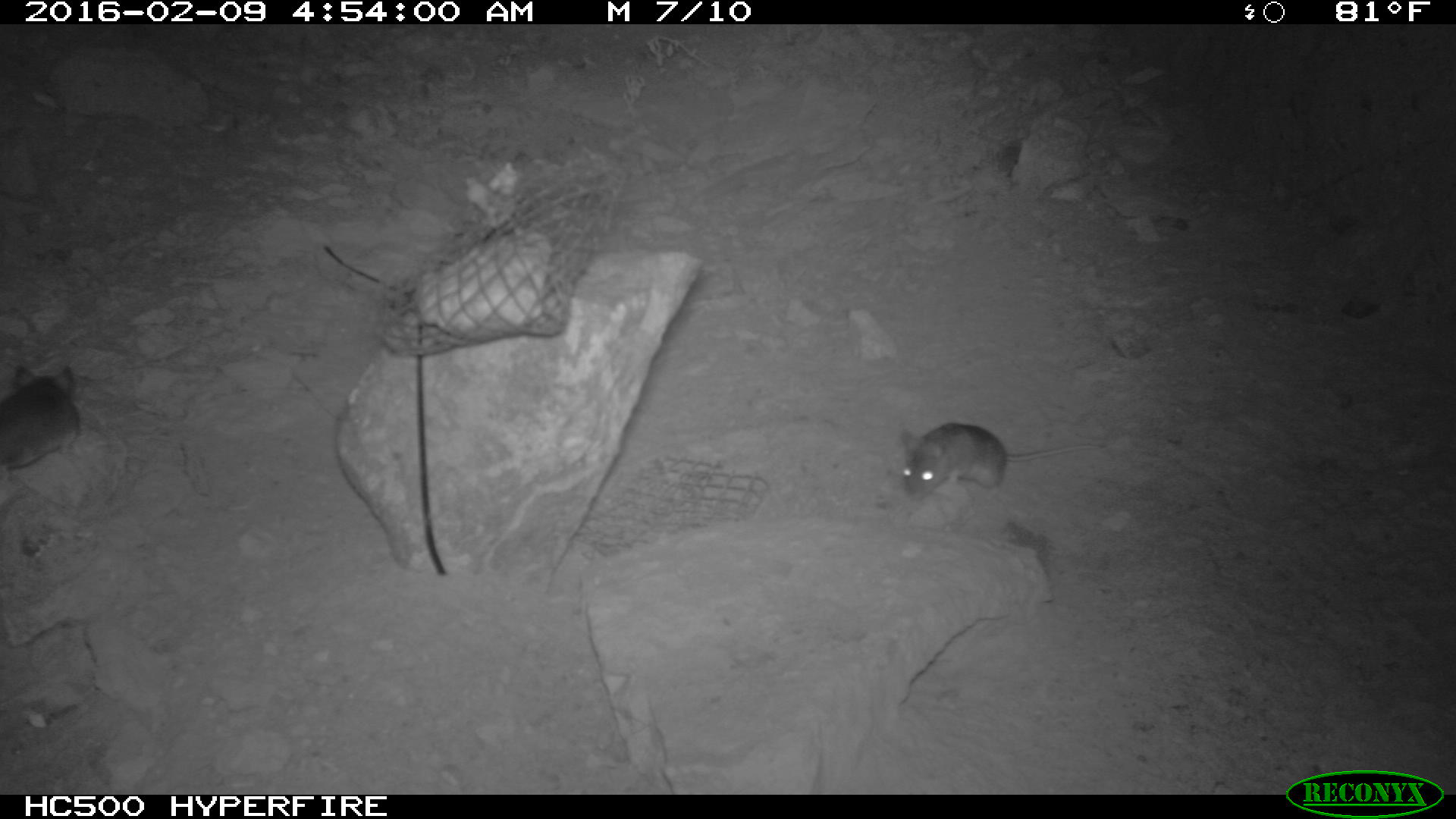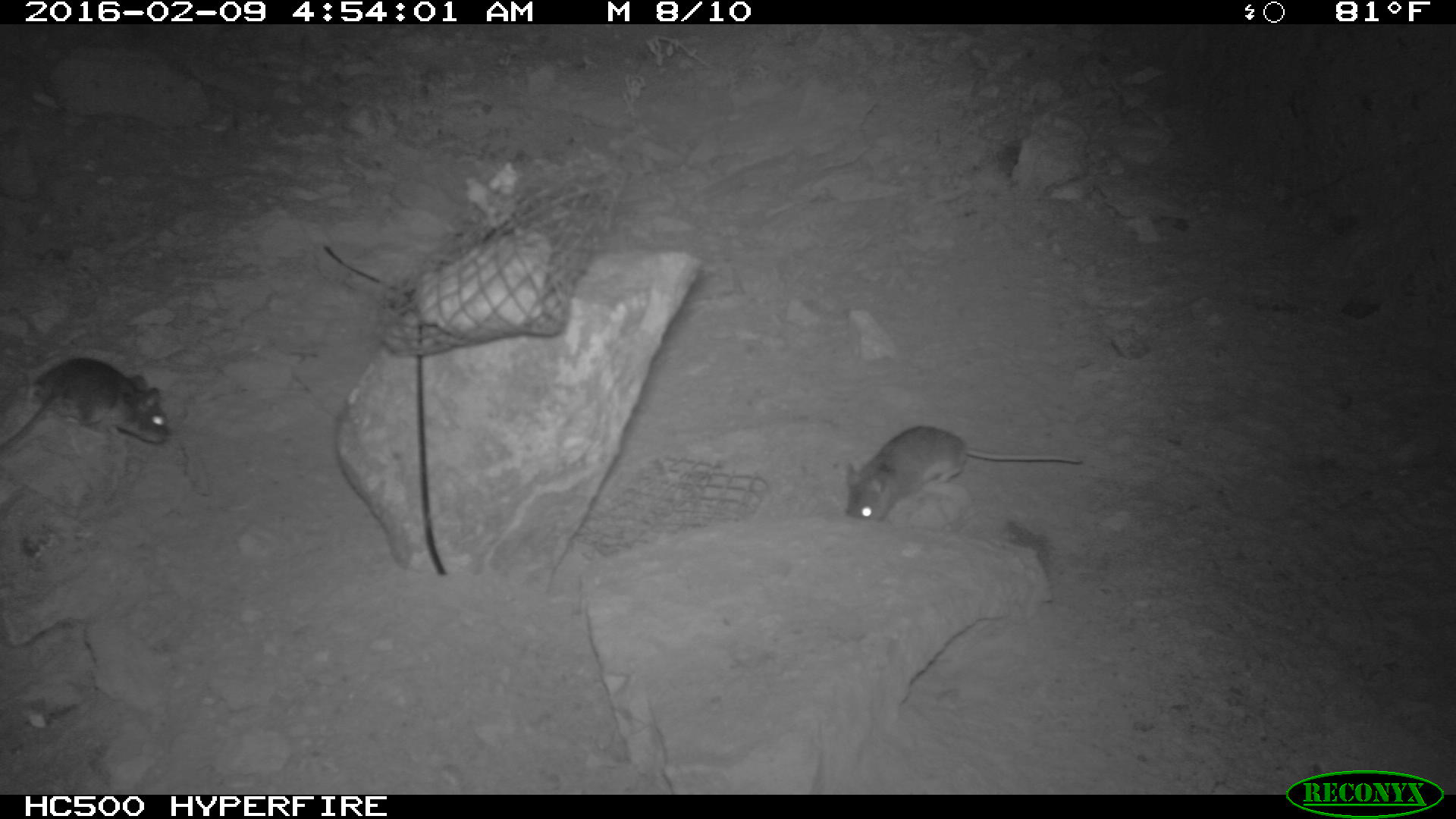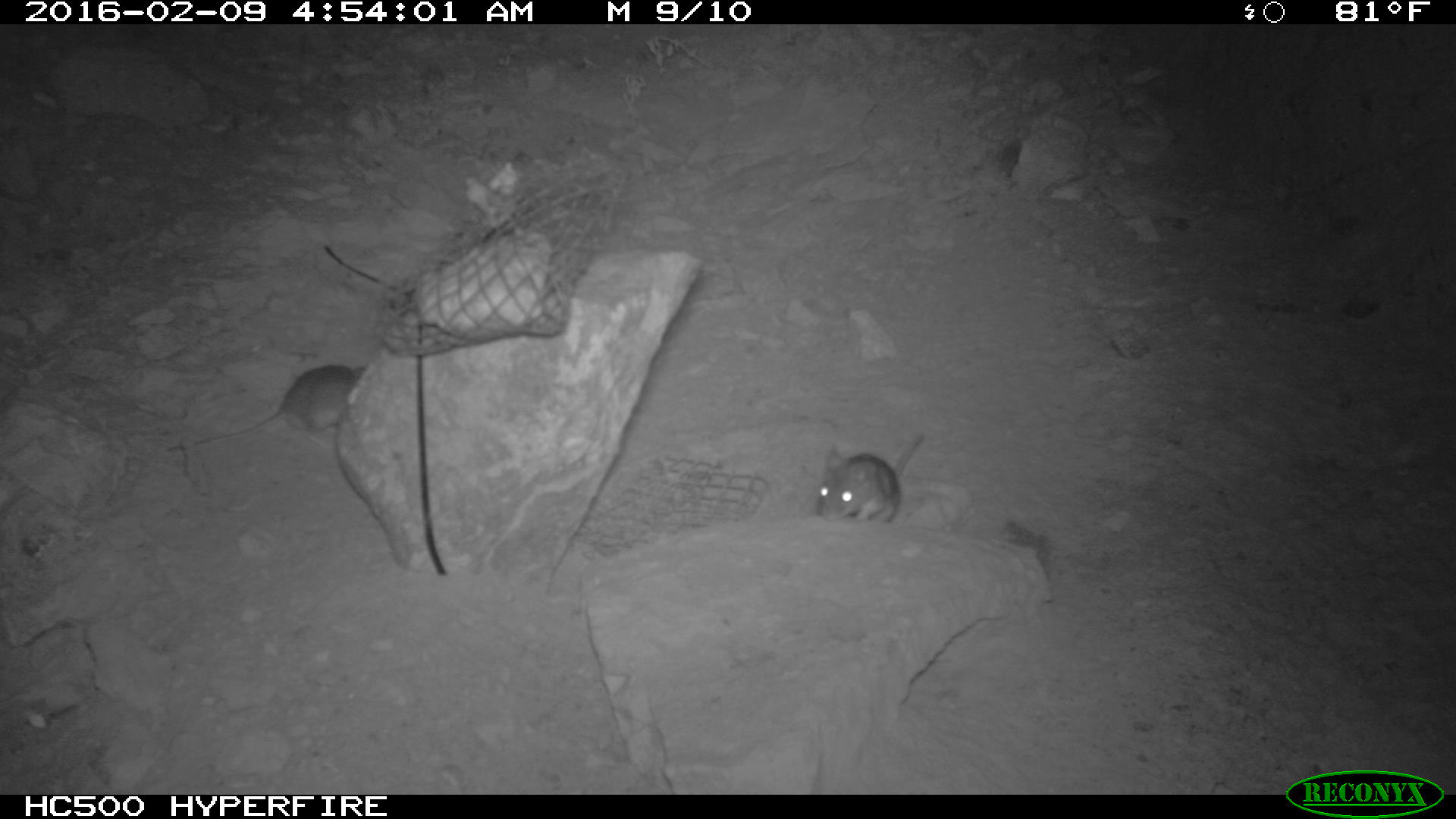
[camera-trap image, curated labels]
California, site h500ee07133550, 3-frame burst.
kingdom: Animalia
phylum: Chordata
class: Mammalia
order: Rodentia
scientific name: Rodentia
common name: rodent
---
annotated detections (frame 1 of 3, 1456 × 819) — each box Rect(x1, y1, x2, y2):
rodent: Rect(899, 422, 1110, 502); Rect(0, 360, 80, 471)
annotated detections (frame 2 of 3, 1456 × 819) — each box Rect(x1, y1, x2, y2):
rodent: Rect(839, 420, 1083, 519); Rect(0, 357, 170, 455)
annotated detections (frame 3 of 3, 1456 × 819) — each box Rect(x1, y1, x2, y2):
rodent: Rect(160, 361, 369, 454); Rect(814, 430, 922, 530)